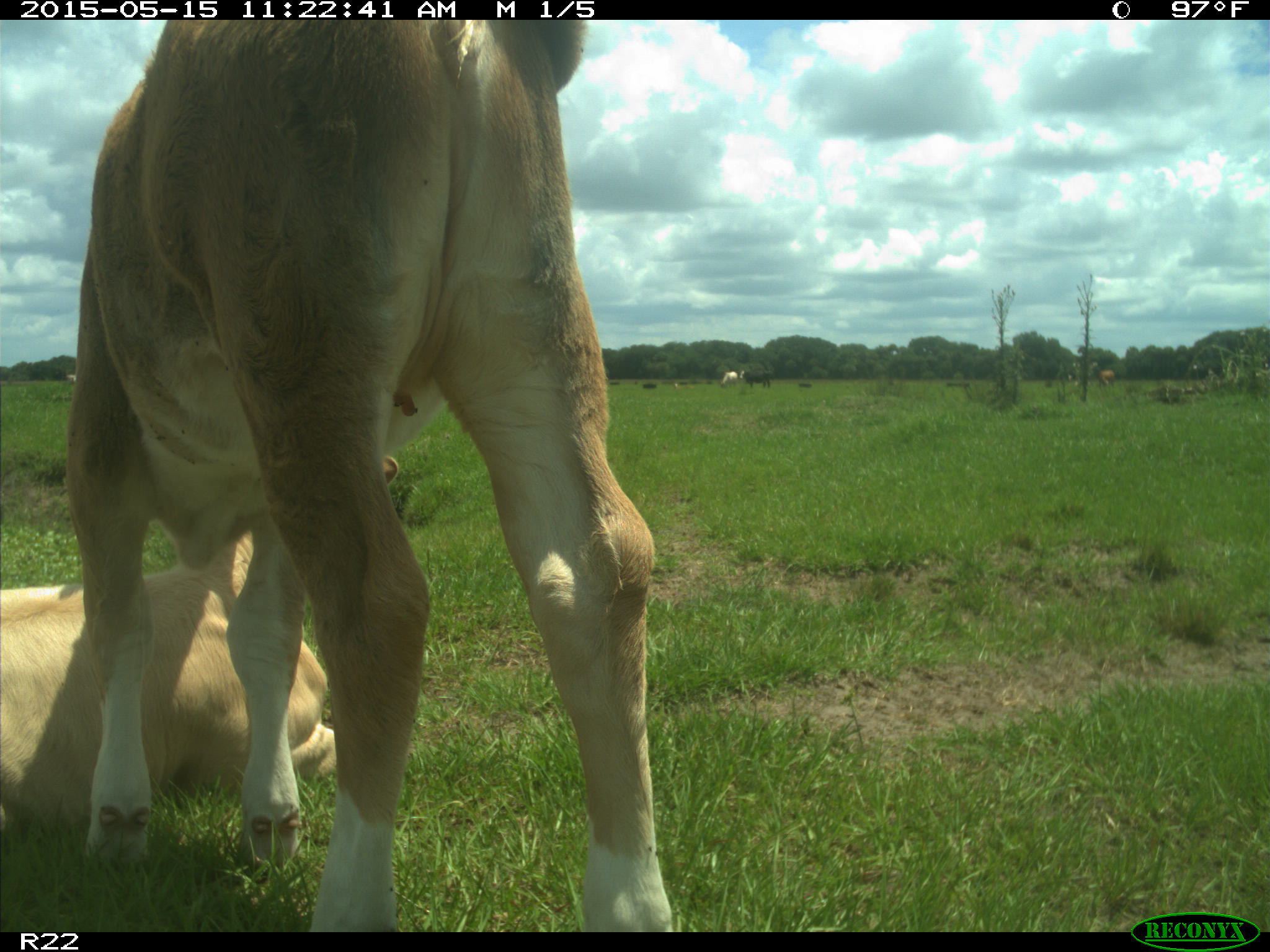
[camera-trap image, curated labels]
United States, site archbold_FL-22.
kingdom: Animalia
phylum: Chordata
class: Mammalia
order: Artiodactyla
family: Bovidae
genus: Bos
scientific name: Bos taurus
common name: domestic cow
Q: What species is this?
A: Bos taurus (domestic cow).